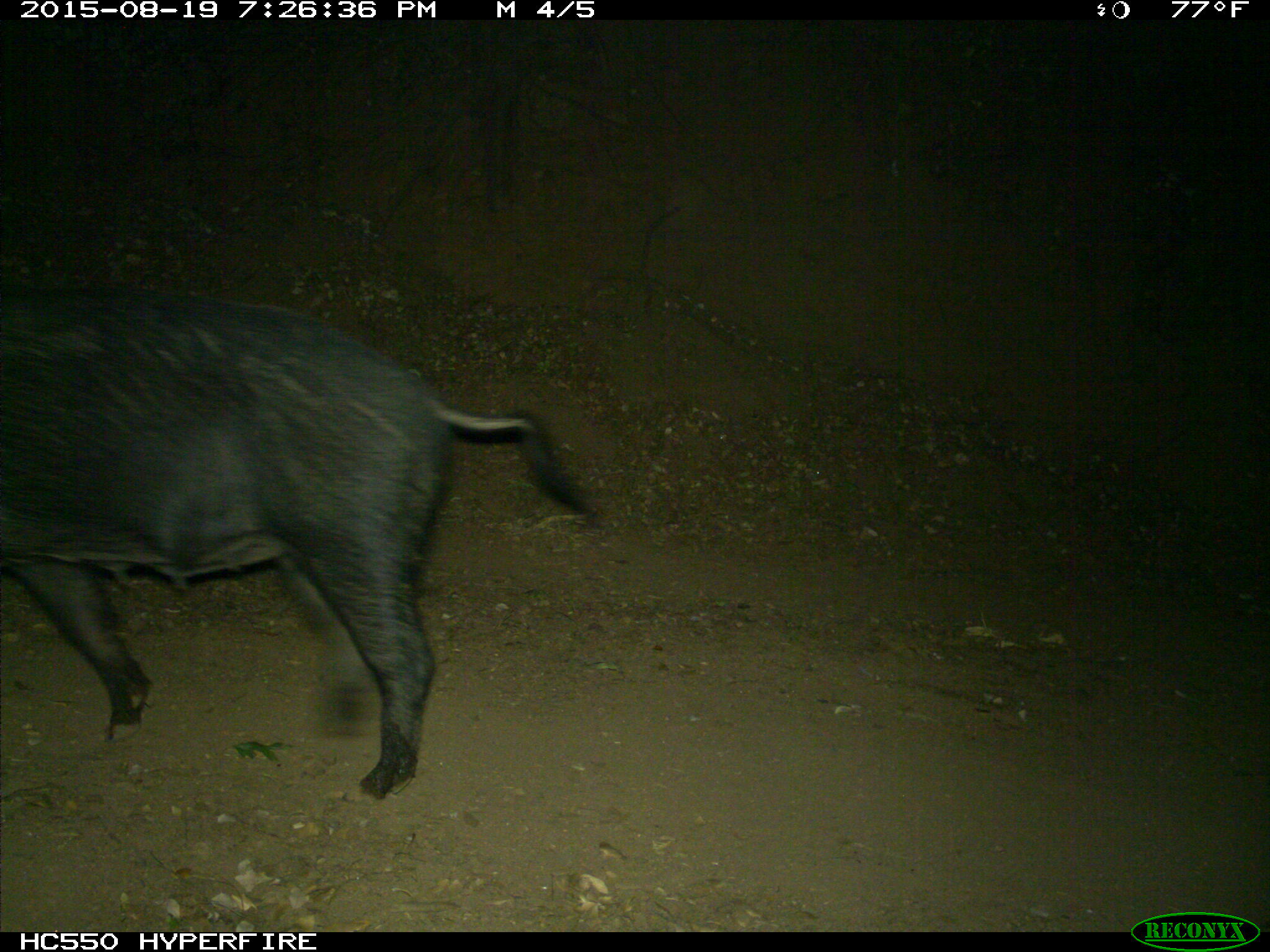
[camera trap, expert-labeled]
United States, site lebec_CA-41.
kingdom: Animalia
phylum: Chordata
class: Mammalia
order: Artiodactyla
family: Suidae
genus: Sus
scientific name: Sus scrofa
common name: wild boar